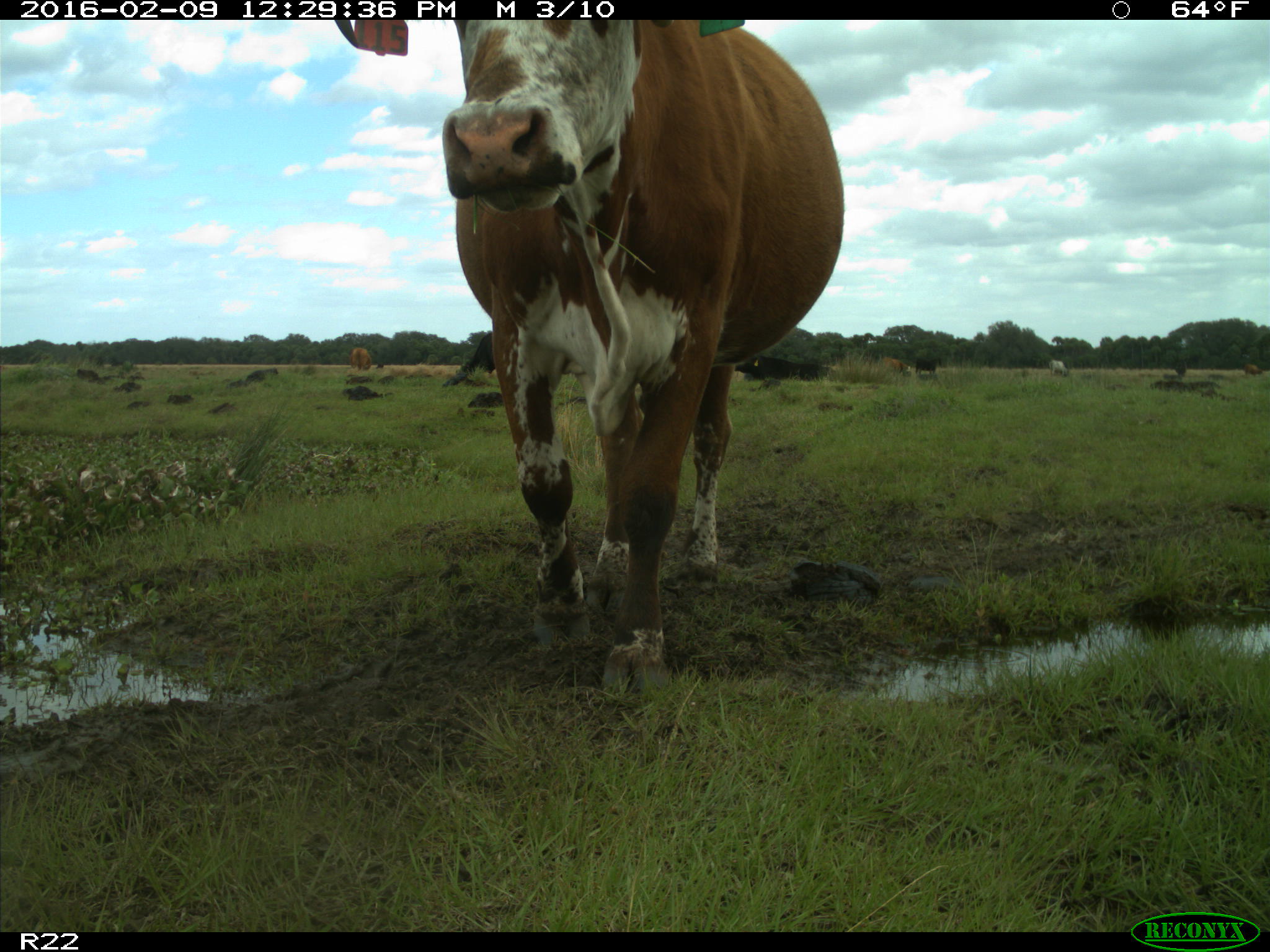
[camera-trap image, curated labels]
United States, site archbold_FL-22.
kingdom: Animalia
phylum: Chordata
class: Mammalia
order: Artiodactyla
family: Bovidae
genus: Bos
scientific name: Bos taurus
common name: domestic cow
Bos taurus (domestic cow).